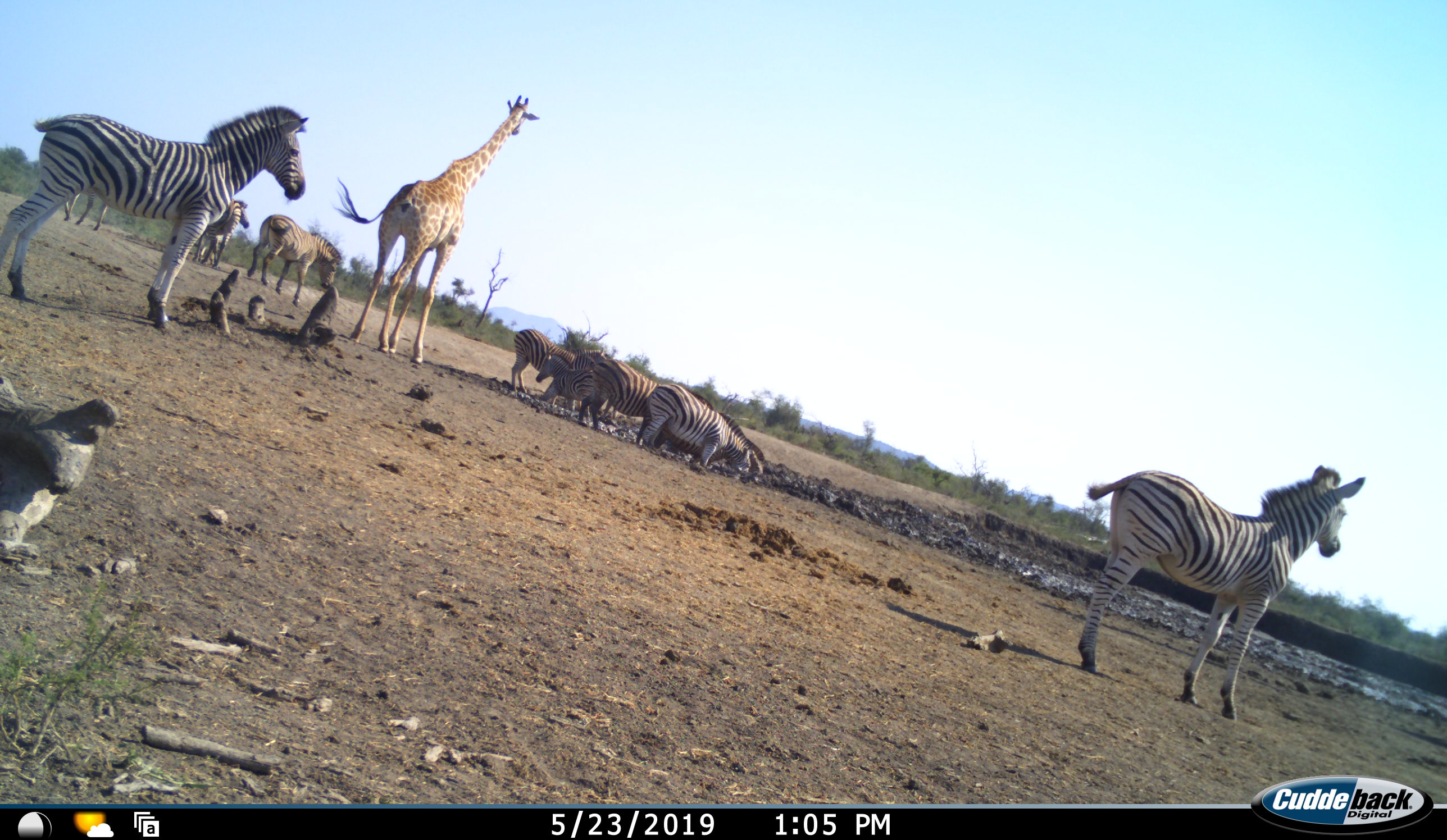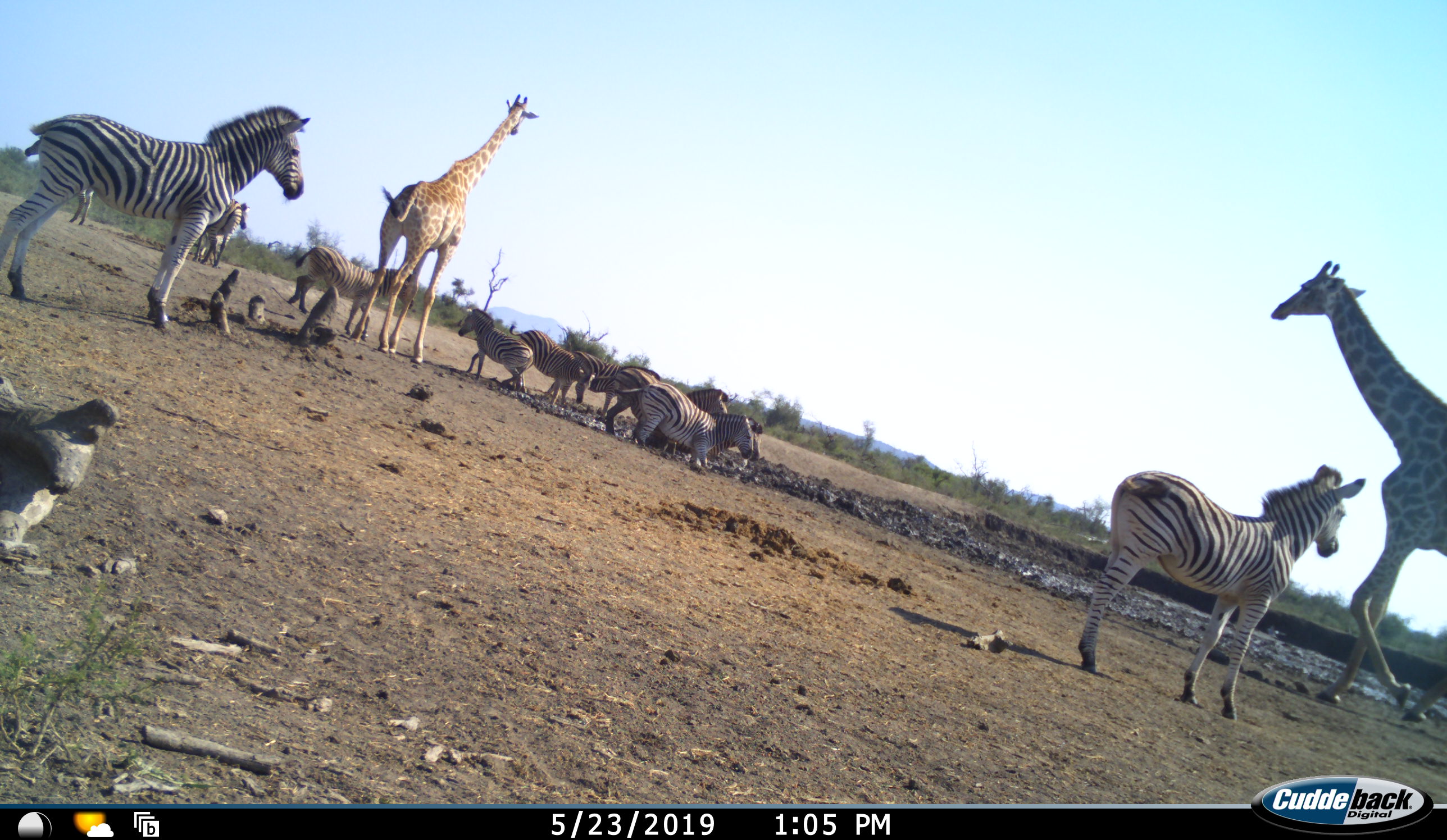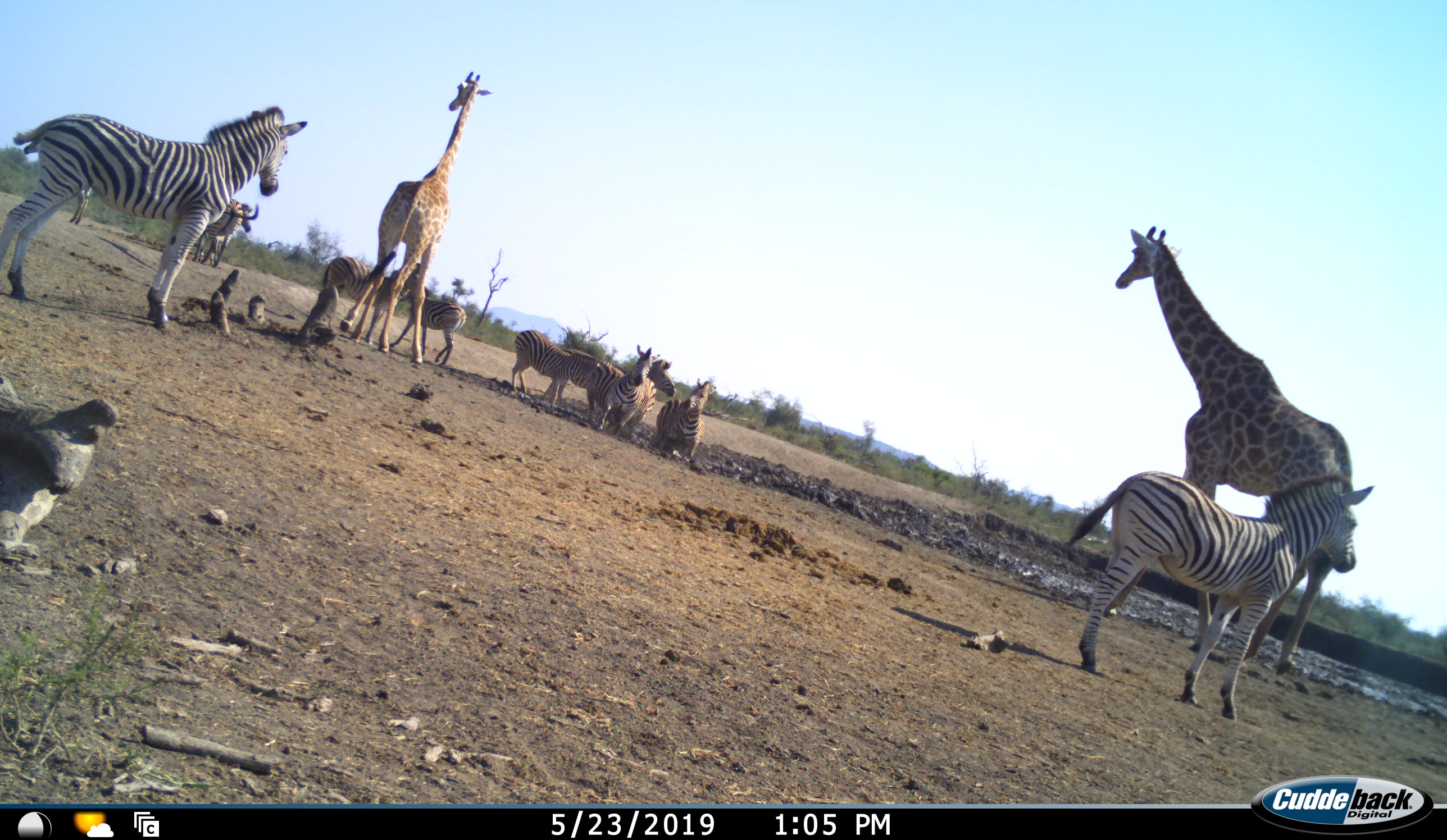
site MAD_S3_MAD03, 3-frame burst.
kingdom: Animalia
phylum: Chordata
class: Mammalia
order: Artiodactyla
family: Giraffidae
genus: Giraffa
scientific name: Giraffa camelopardalis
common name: giraffe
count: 2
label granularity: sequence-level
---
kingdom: Animalia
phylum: Chordata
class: Mammalia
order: Perissodactyla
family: Equidae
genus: Equus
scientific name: Equus quagga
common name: plains zebra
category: zebraplains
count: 10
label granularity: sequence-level